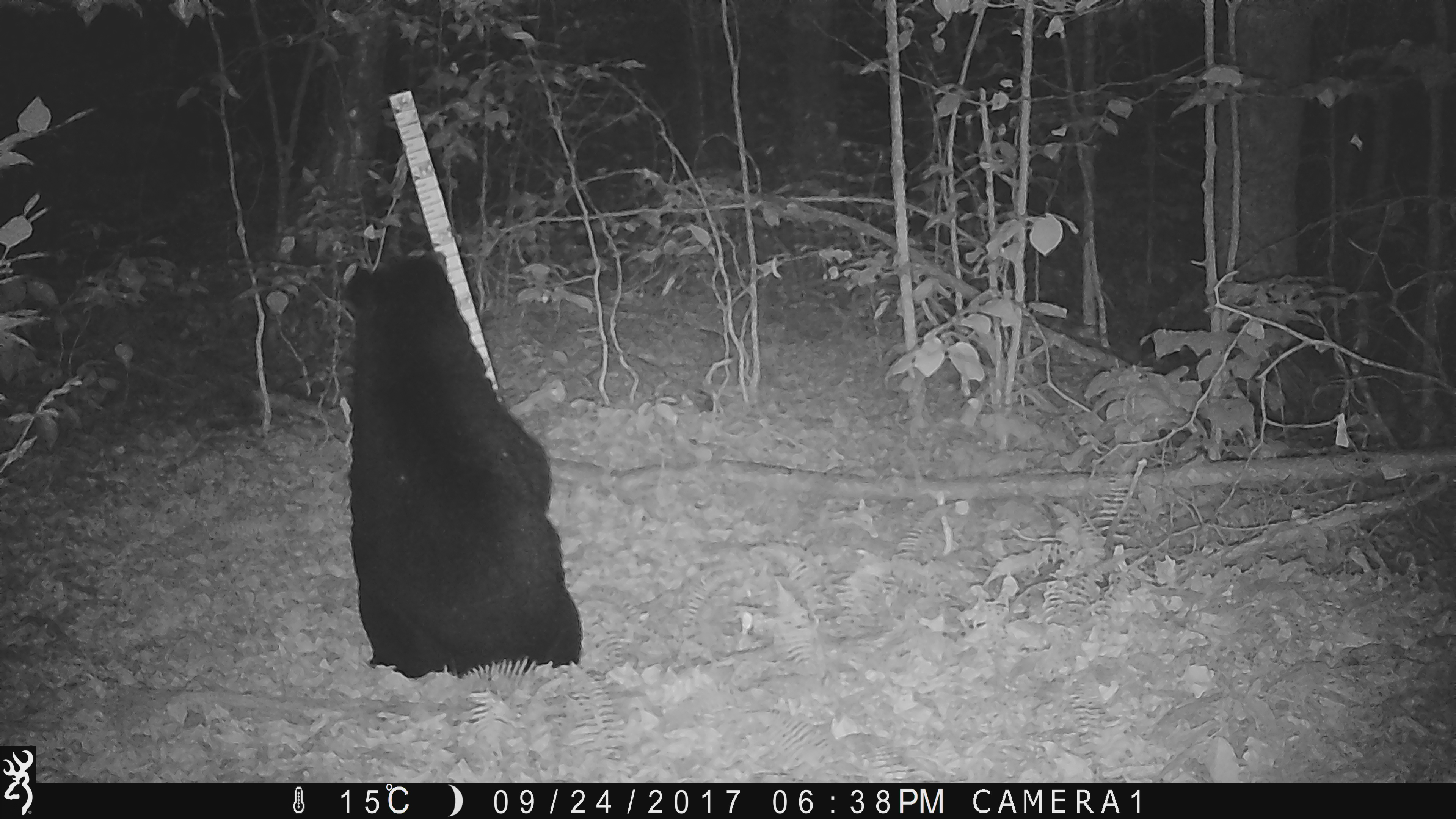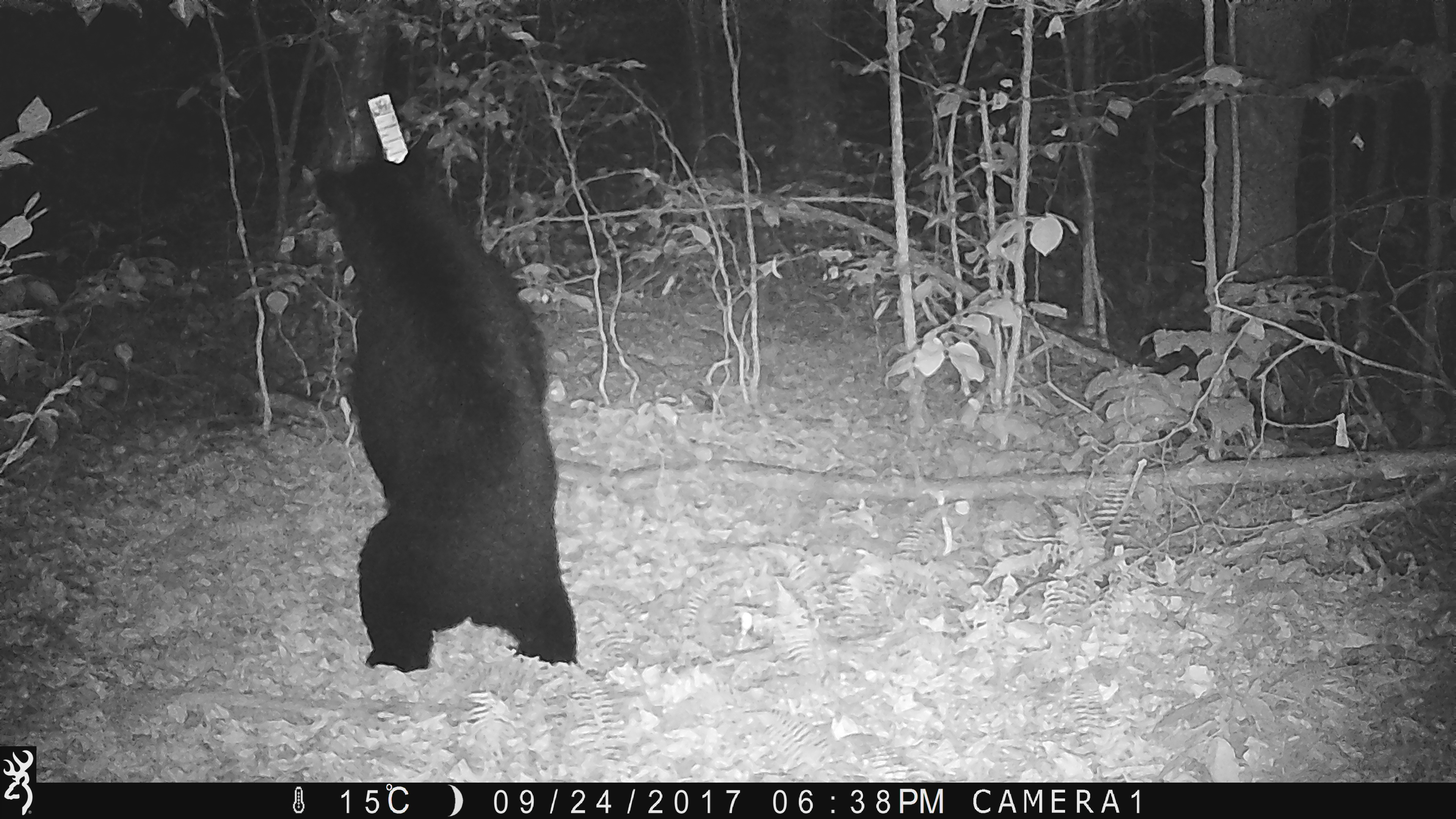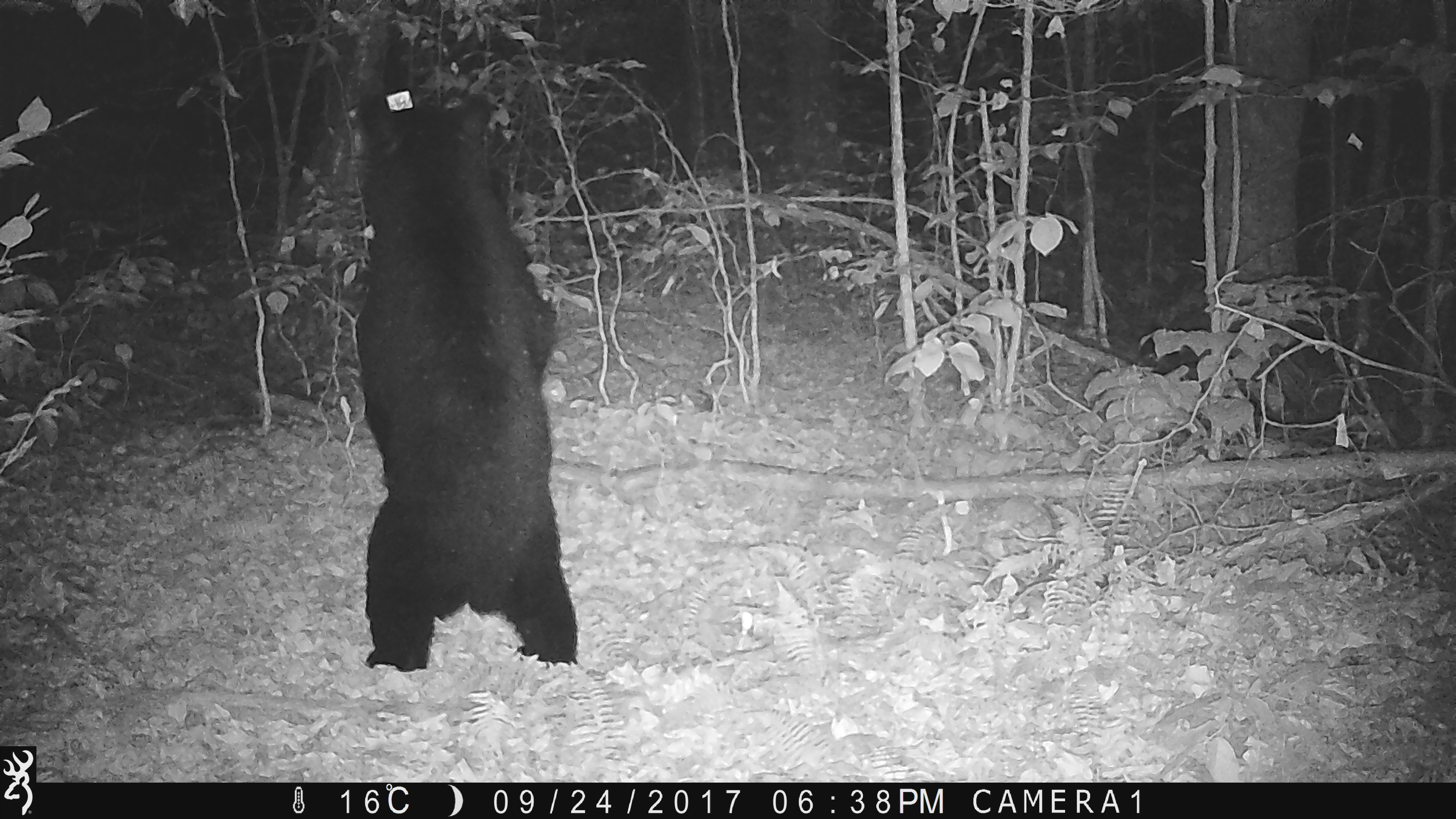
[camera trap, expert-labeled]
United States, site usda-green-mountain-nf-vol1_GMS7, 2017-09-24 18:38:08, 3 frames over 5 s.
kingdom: Animalia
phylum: Chordata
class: Mammalia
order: Carnivora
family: Ursidae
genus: Ursus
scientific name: Ursus americanus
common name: black bear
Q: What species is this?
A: Black bear (Ursus americanus).